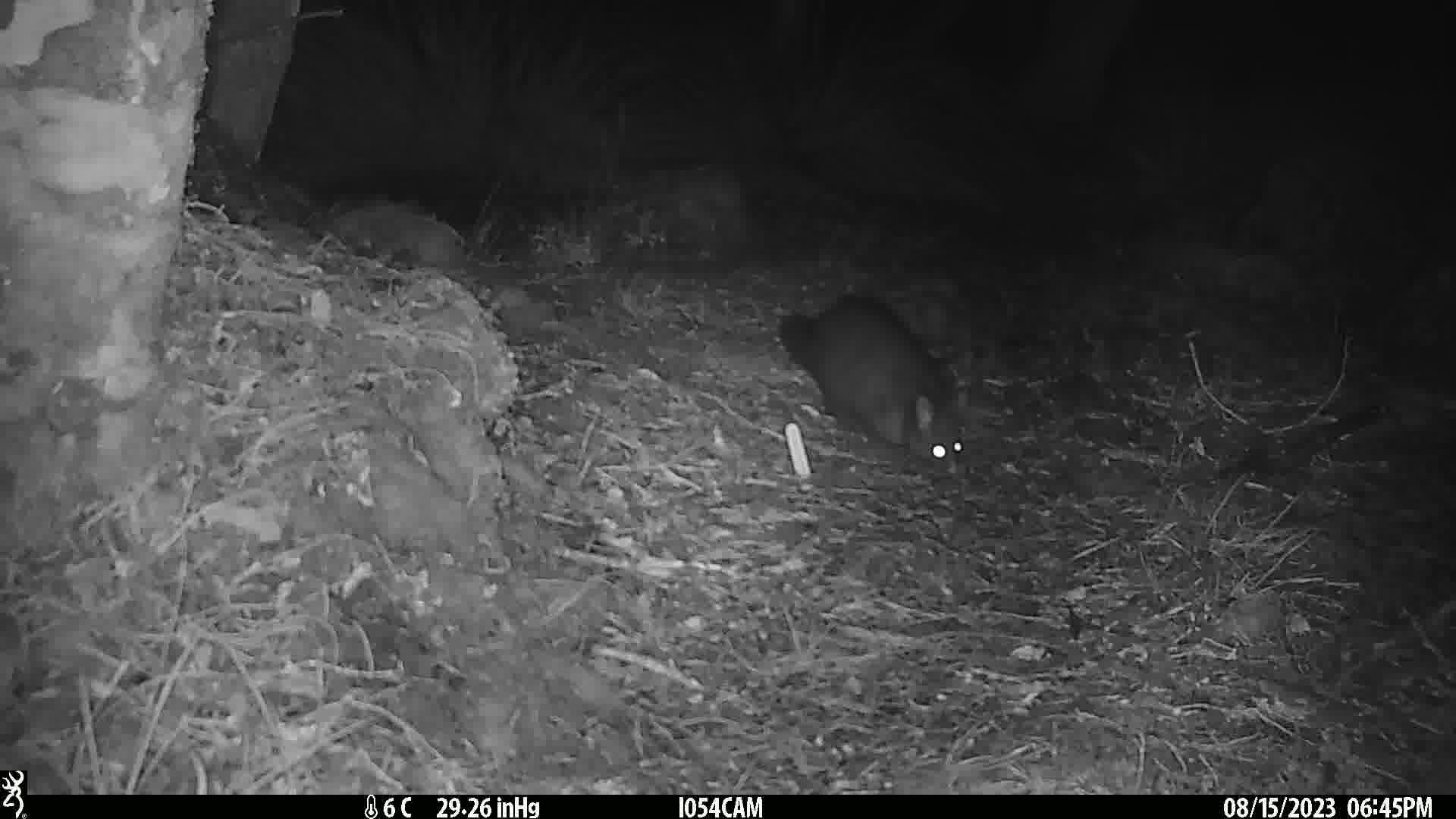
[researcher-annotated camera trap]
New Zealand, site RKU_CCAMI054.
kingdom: Animalia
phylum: Chordata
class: Mammalia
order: Diprotodontia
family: Phalangeridae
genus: Trichosurus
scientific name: Trichosurus vulpecula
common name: common brushtail possum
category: possum